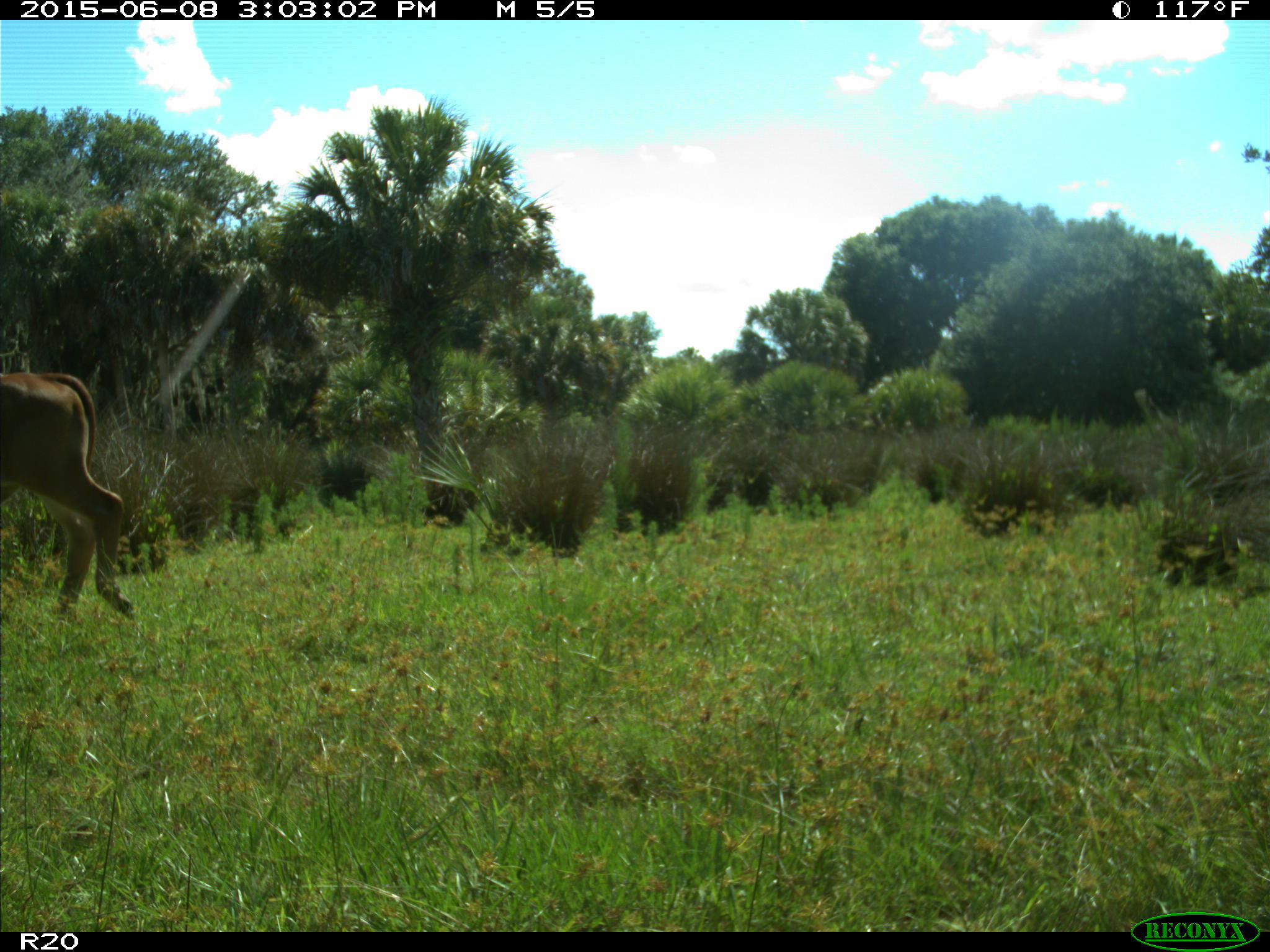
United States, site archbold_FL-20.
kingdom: Animalia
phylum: Chordata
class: Mammalia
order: Artiodactyla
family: Bovidae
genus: Bos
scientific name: Bos taurus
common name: domestic cow